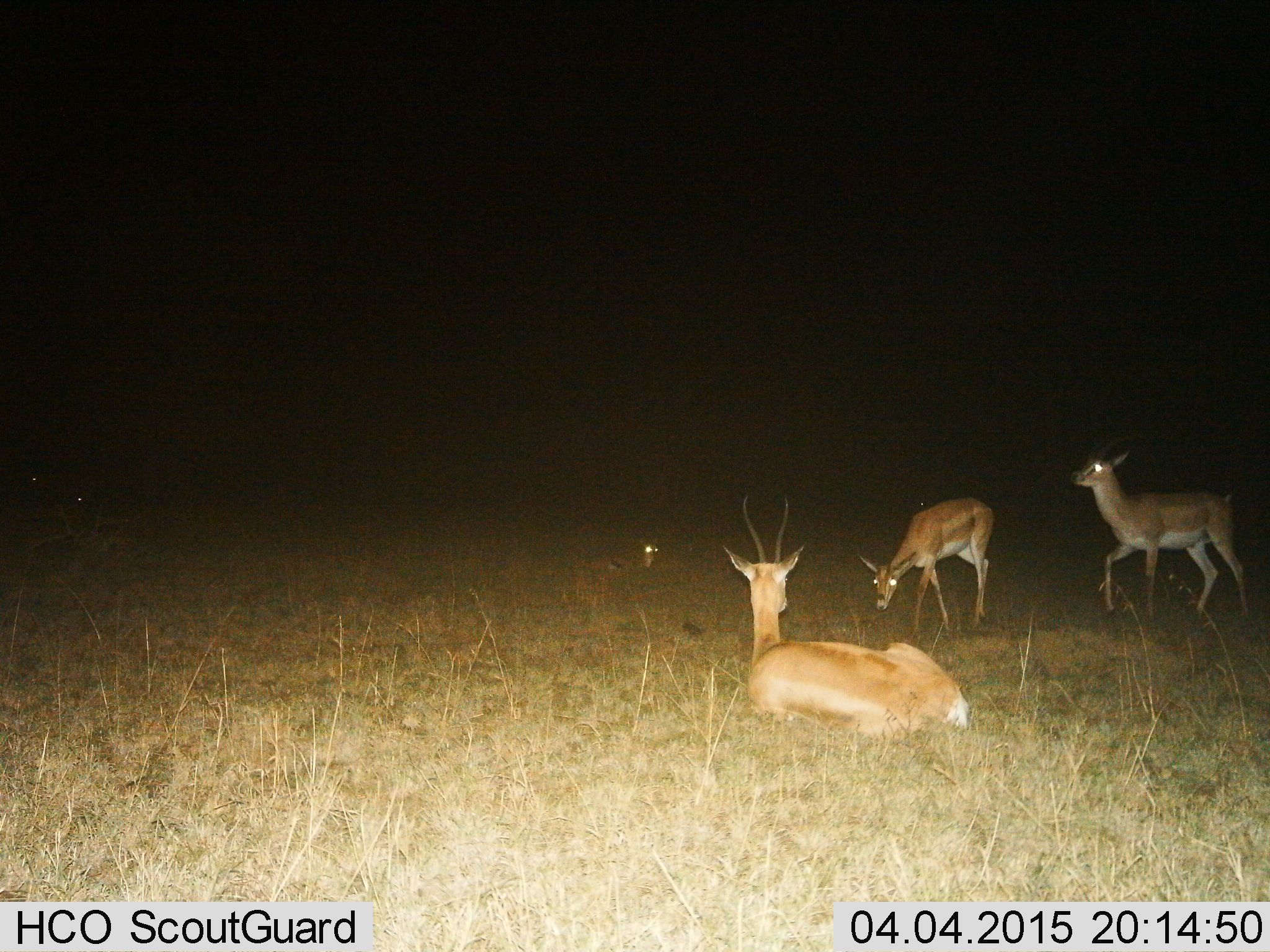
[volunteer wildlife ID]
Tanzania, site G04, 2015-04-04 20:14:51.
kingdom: Animalia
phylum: Chordata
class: Mammalia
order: Artiodactyla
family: Bovidae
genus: Nanger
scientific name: Nanger granti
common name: grant's gazelle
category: gazellegrants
Gazellegrants (grant's gazelle) (Nanger granti), count 4. Behavior (volunteer vote fractions): standing 73%, resting 100%, moving 45%, interacting 0%. Young present (vote fraction): 9%. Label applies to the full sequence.